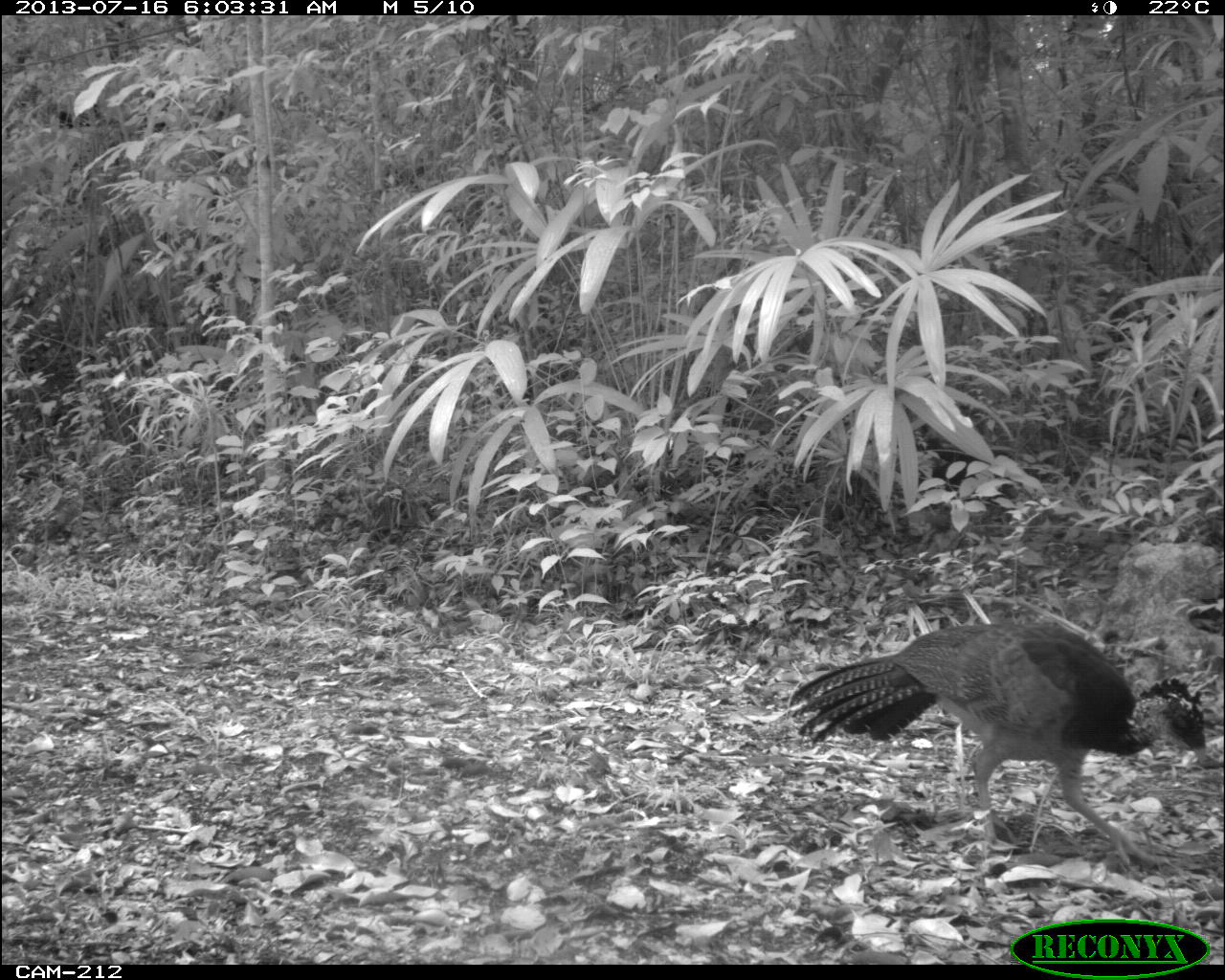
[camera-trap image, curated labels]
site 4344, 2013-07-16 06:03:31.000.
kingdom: Animalia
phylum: Chordata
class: Aves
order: Galliformes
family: Cracidae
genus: Crax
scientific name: Crax rubra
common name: great curassow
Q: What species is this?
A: Crax rubra (great curassow).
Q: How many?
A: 1.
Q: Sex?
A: Female.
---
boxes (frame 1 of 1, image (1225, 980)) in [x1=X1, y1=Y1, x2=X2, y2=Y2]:
crax rubra: [x1=787, y1=619, x2=1208, y2=868]